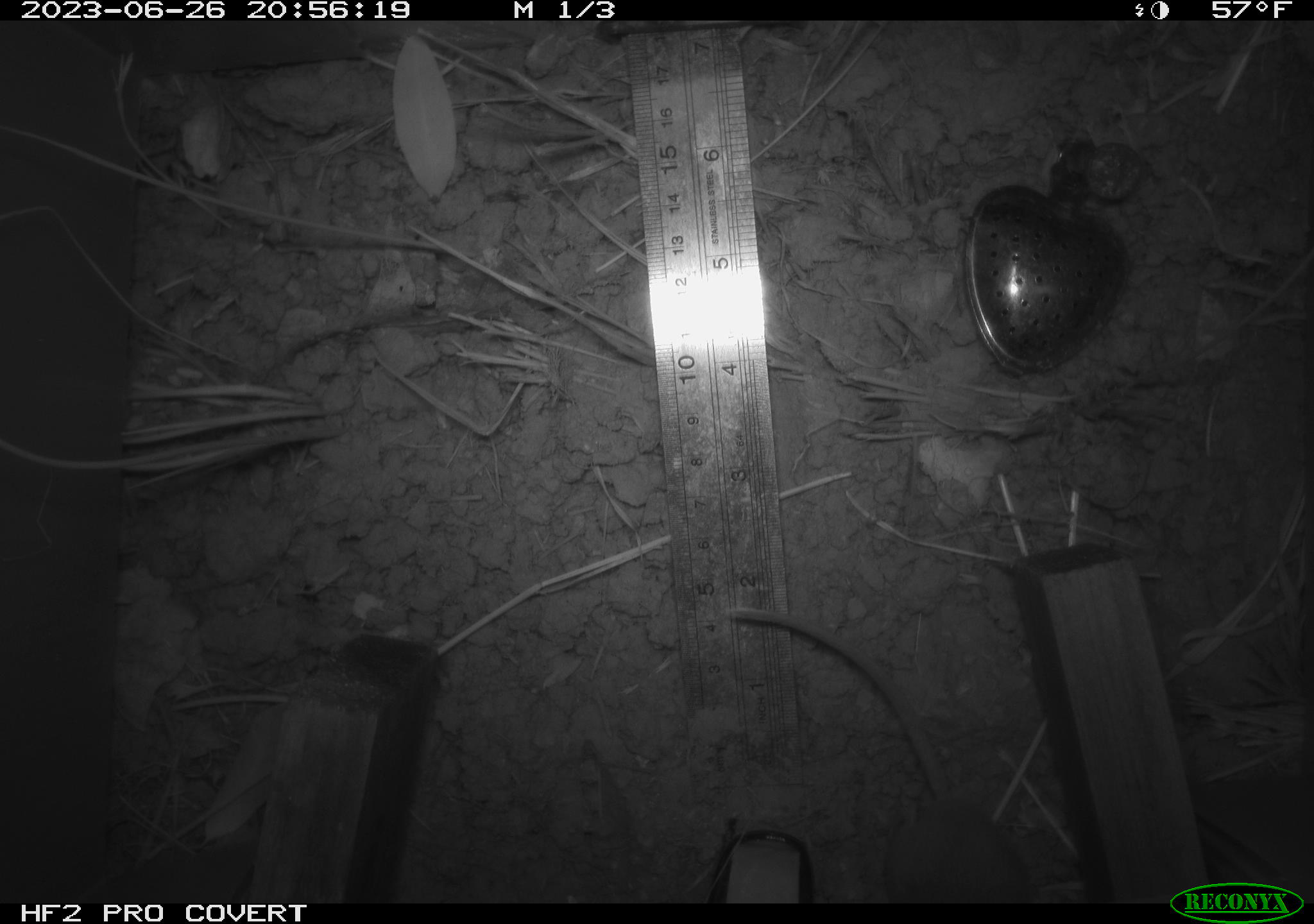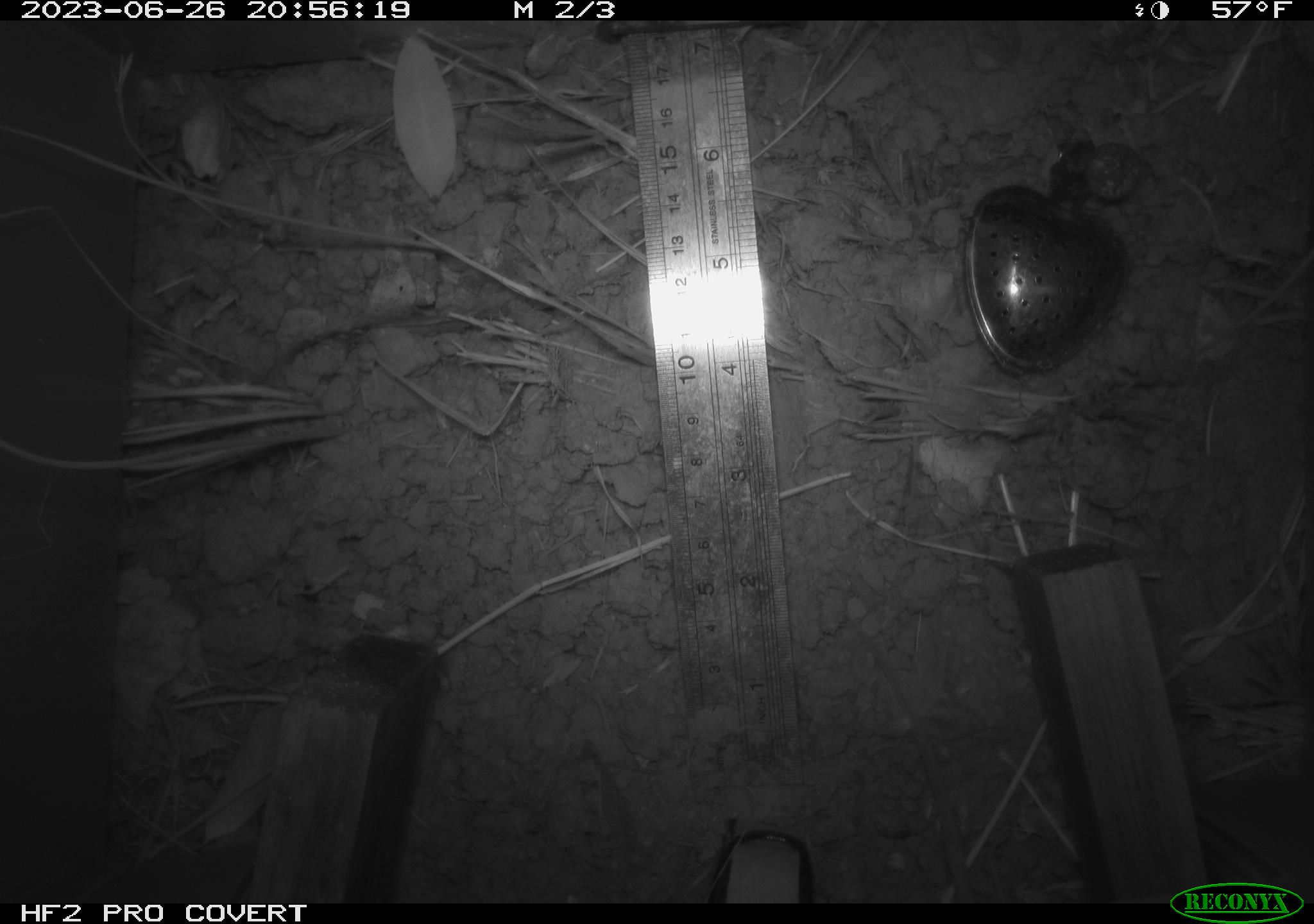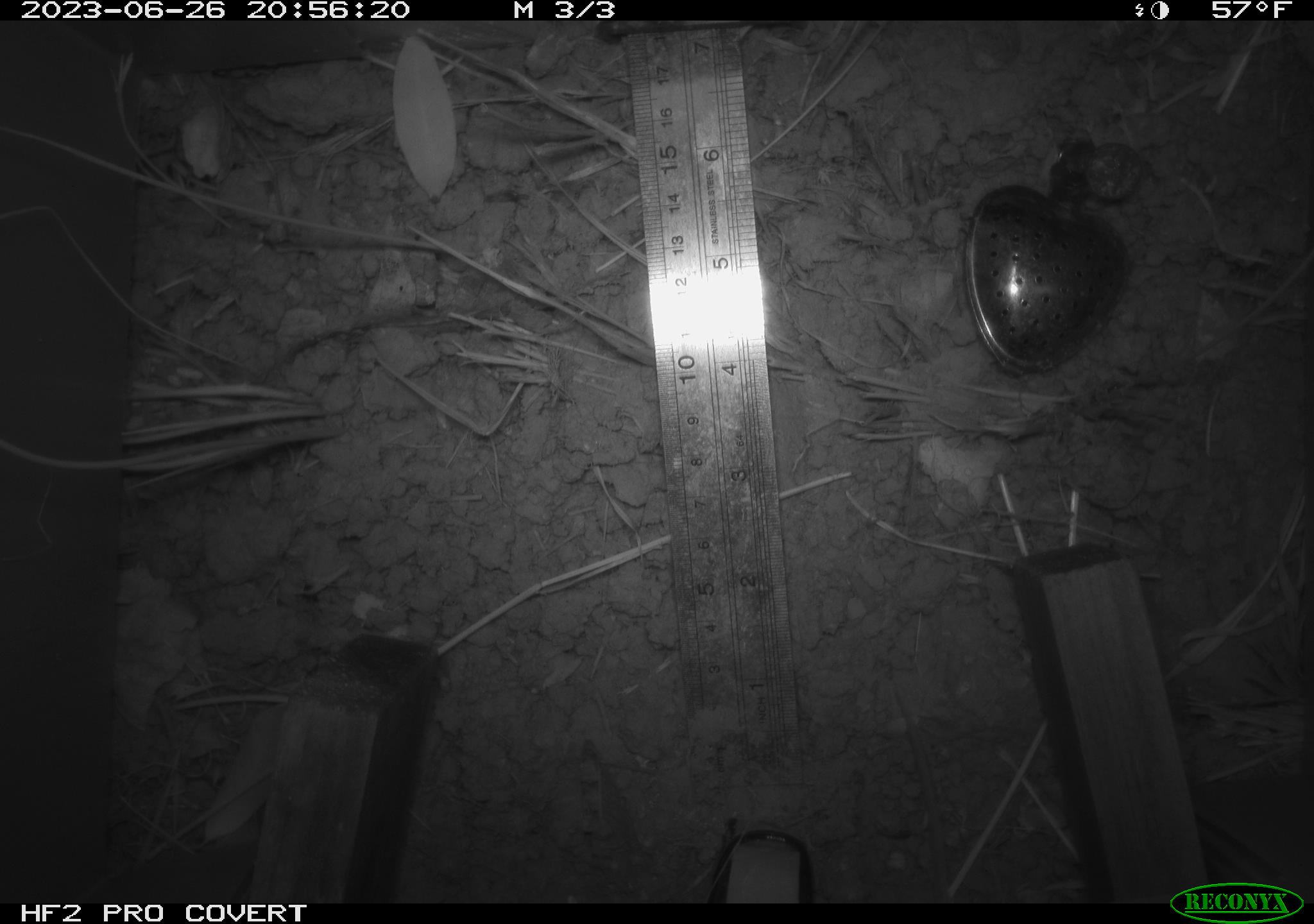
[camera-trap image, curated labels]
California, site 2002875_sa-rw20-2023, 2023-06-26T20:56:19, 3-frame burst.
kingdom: Animalia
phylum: Chordata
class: Mammalia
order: Rodentia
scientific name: Rodentia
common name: rodent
Rodent (Rodentia).